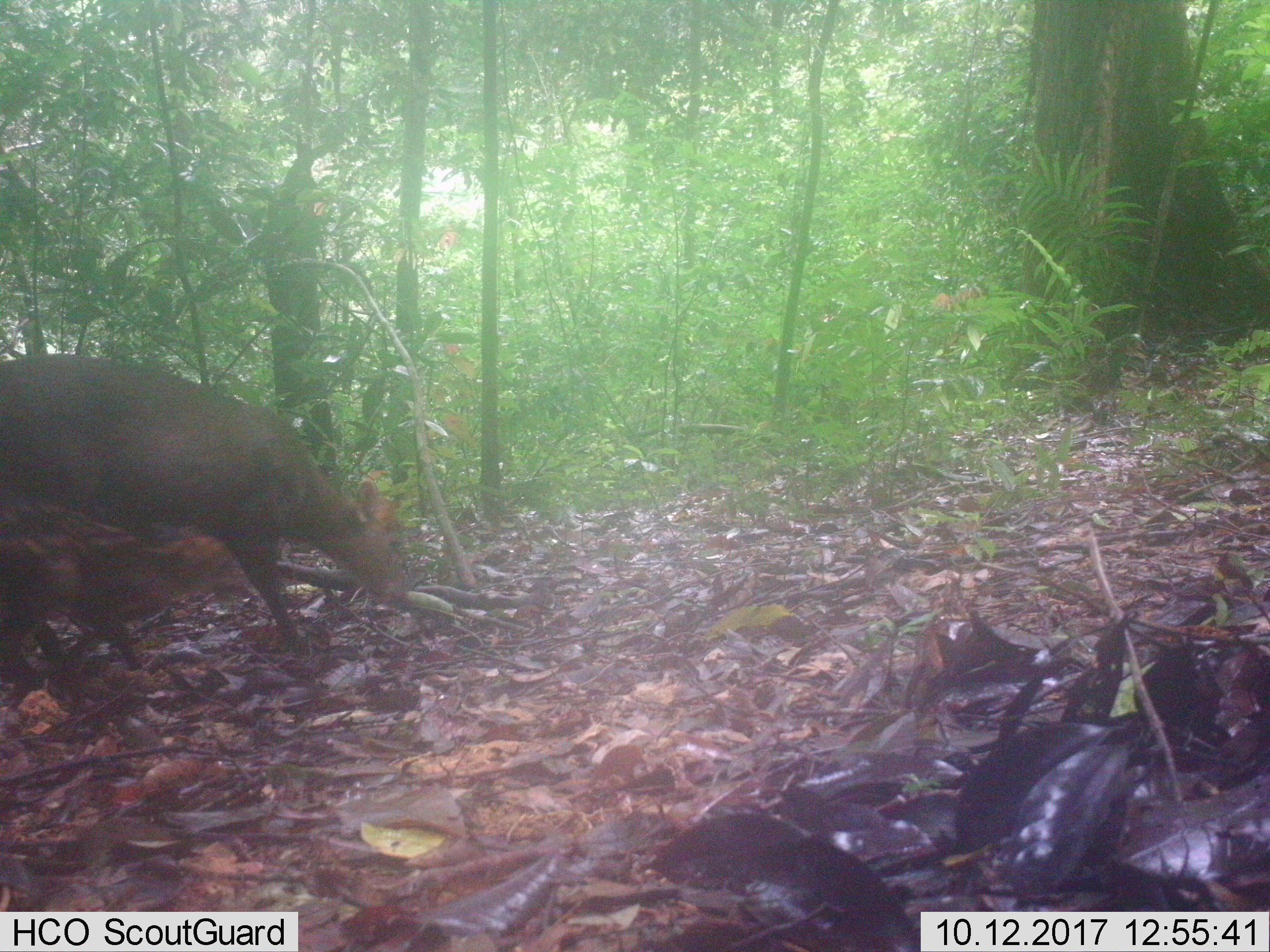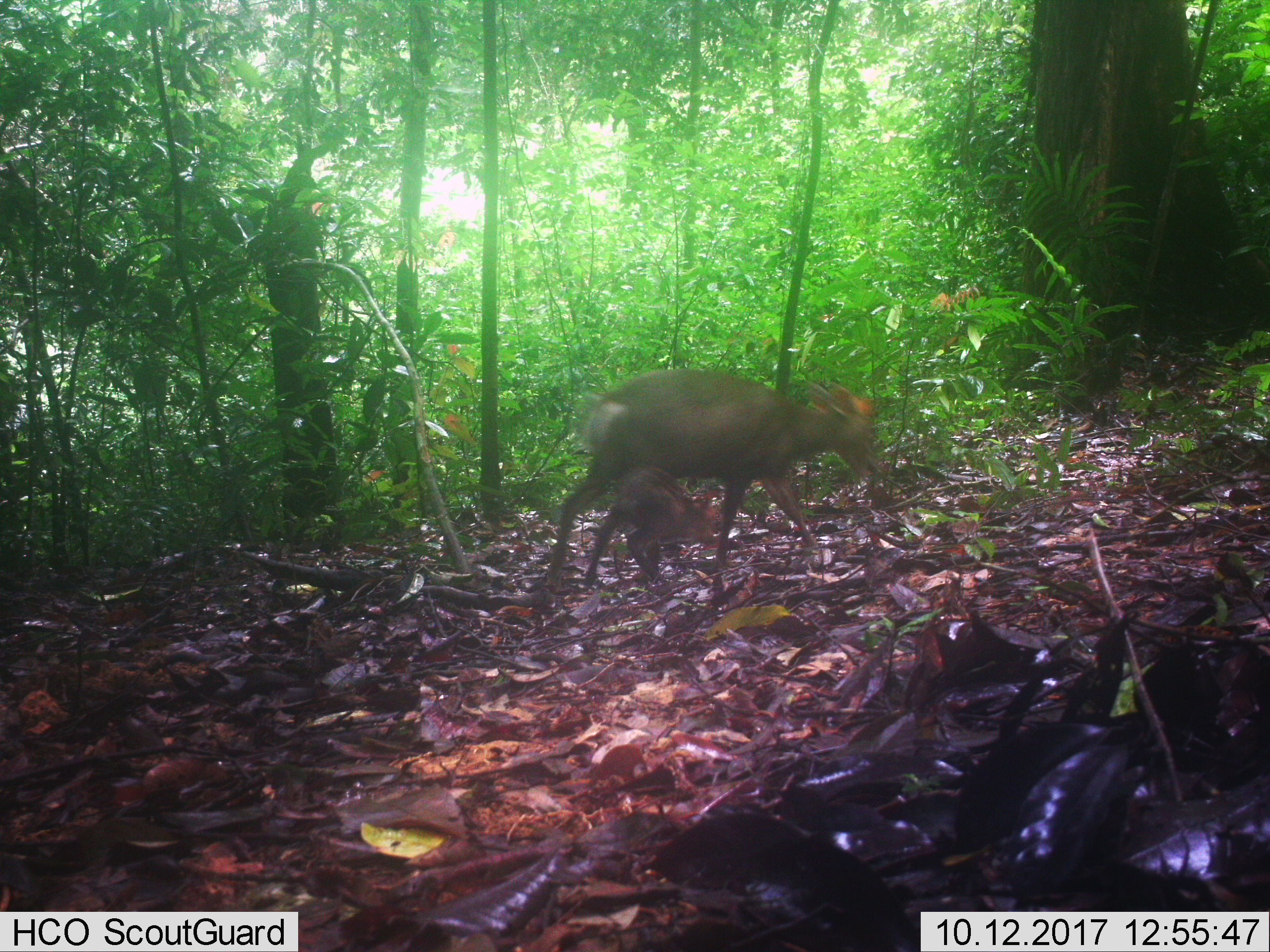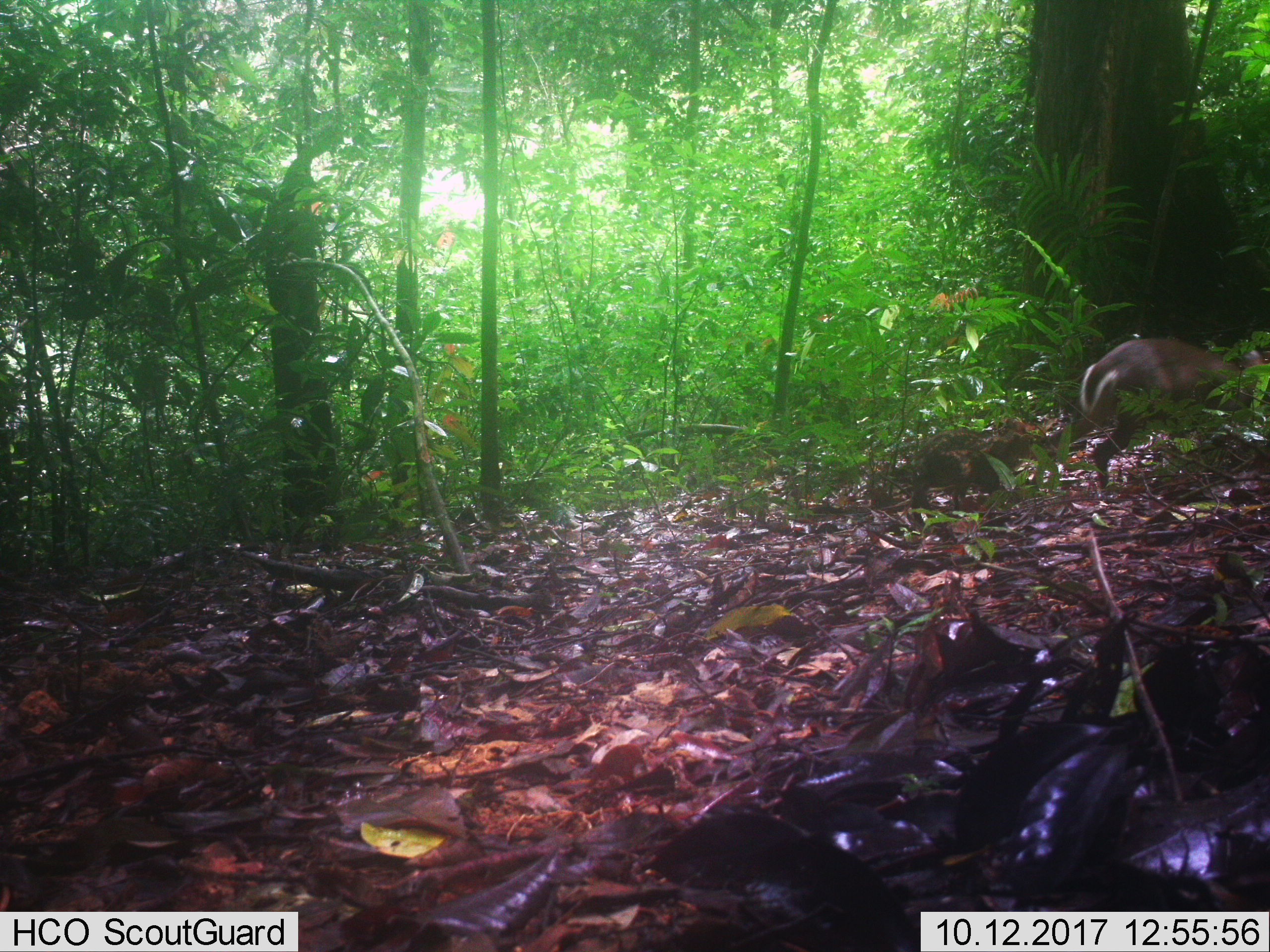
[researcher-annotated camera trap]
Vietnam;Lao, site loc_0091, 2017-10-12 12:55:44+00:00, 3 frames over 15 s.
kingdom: Animalia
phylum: Chordata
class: Mammalia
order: Artiodactyla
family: Cervidae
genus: Muntiacus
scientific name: Muntiacus rooseveltorum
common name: roosevelt's muntjac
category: roosevelts muntjac group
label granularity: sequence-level